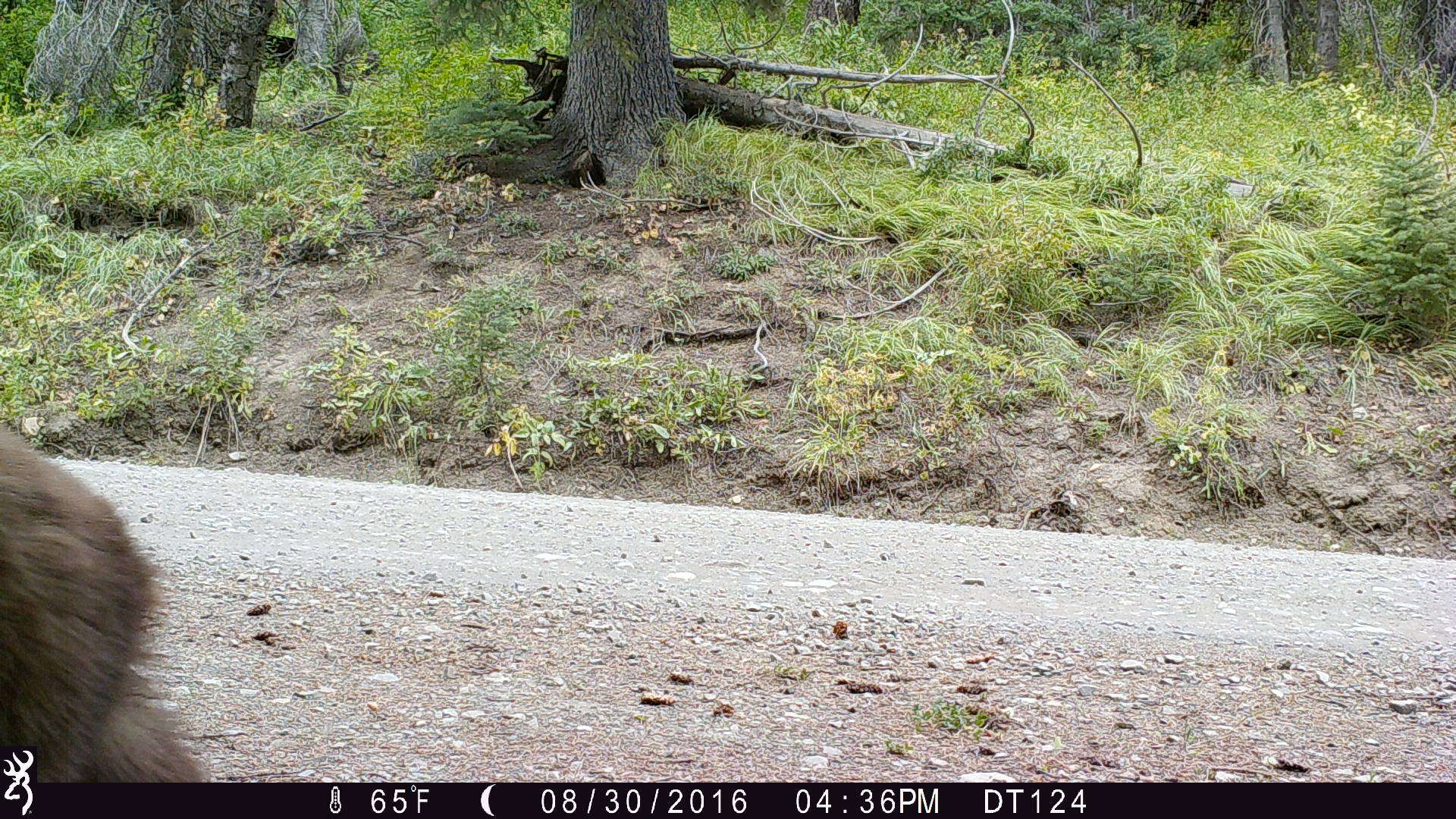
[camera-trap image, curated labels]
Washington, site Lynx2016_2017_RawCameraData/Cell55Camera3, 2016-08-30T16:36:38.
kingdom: Animalia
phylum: Chordata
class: Mammalia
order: Carnivora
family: Ursidae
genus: Ursus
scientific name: Ursus americanus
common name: american black bear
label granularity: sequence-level